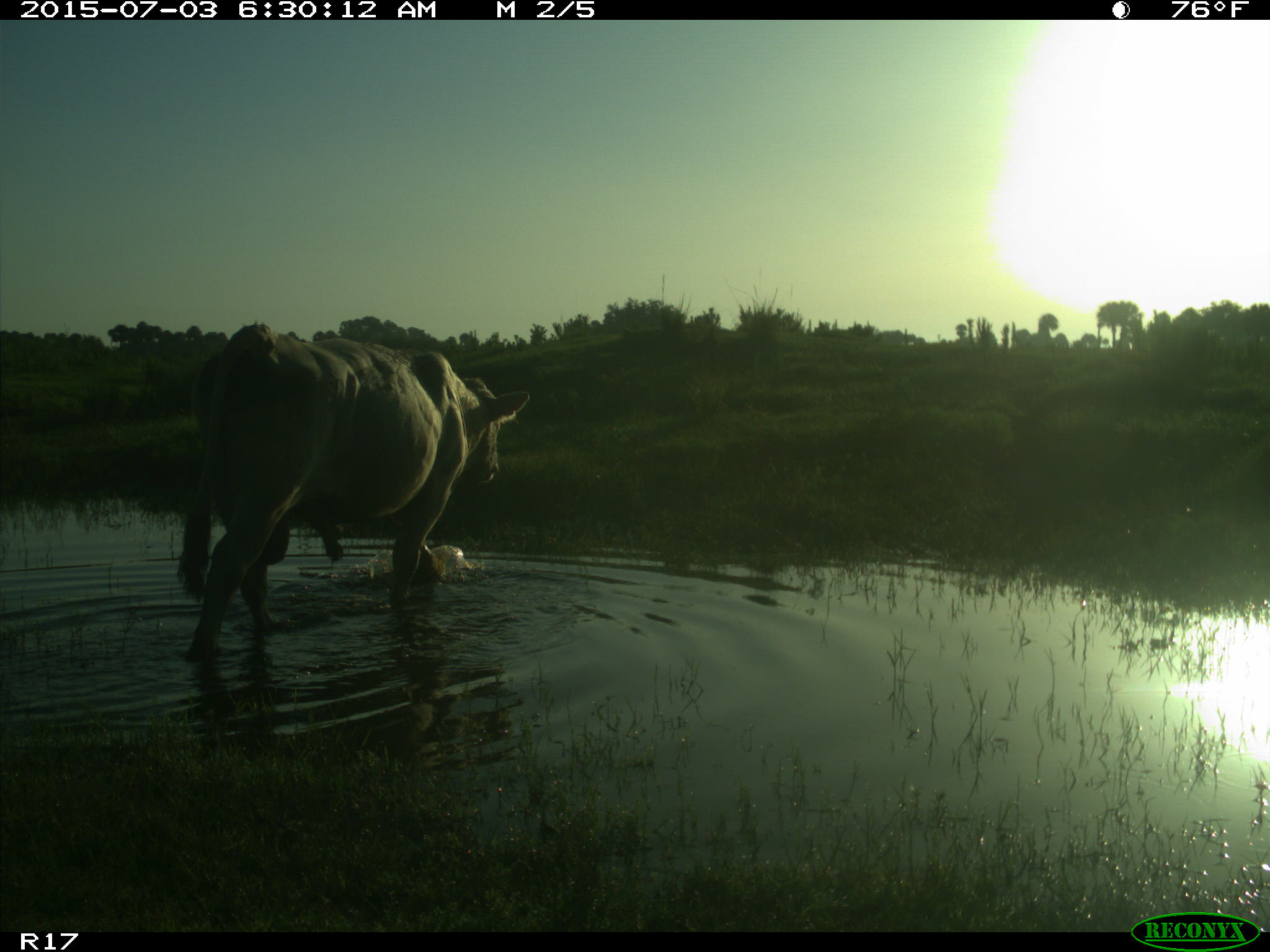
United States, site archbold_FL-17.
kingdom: Animalia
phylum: Chordata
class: Mammalia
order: Artiodactyla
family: Bovidae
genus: Bos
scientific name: Bos taurus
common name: domestic cow